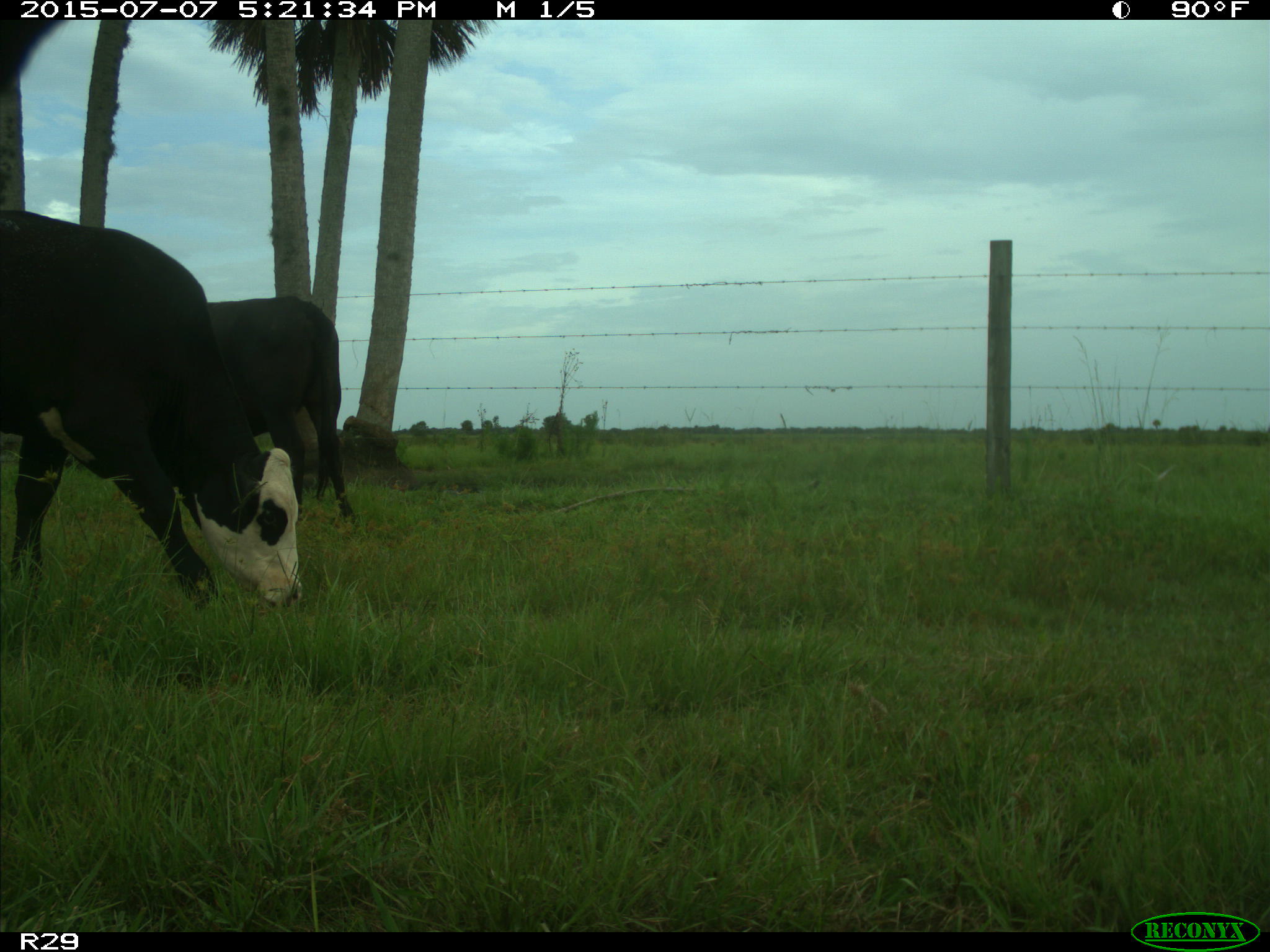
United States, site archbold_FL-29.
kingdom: Animalia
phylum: Chordata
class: Mammalia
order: Artiodactyla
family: Bovidae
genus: Bos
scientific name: Bos taurus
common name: domestic cow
Bos taurus (domestic cow).